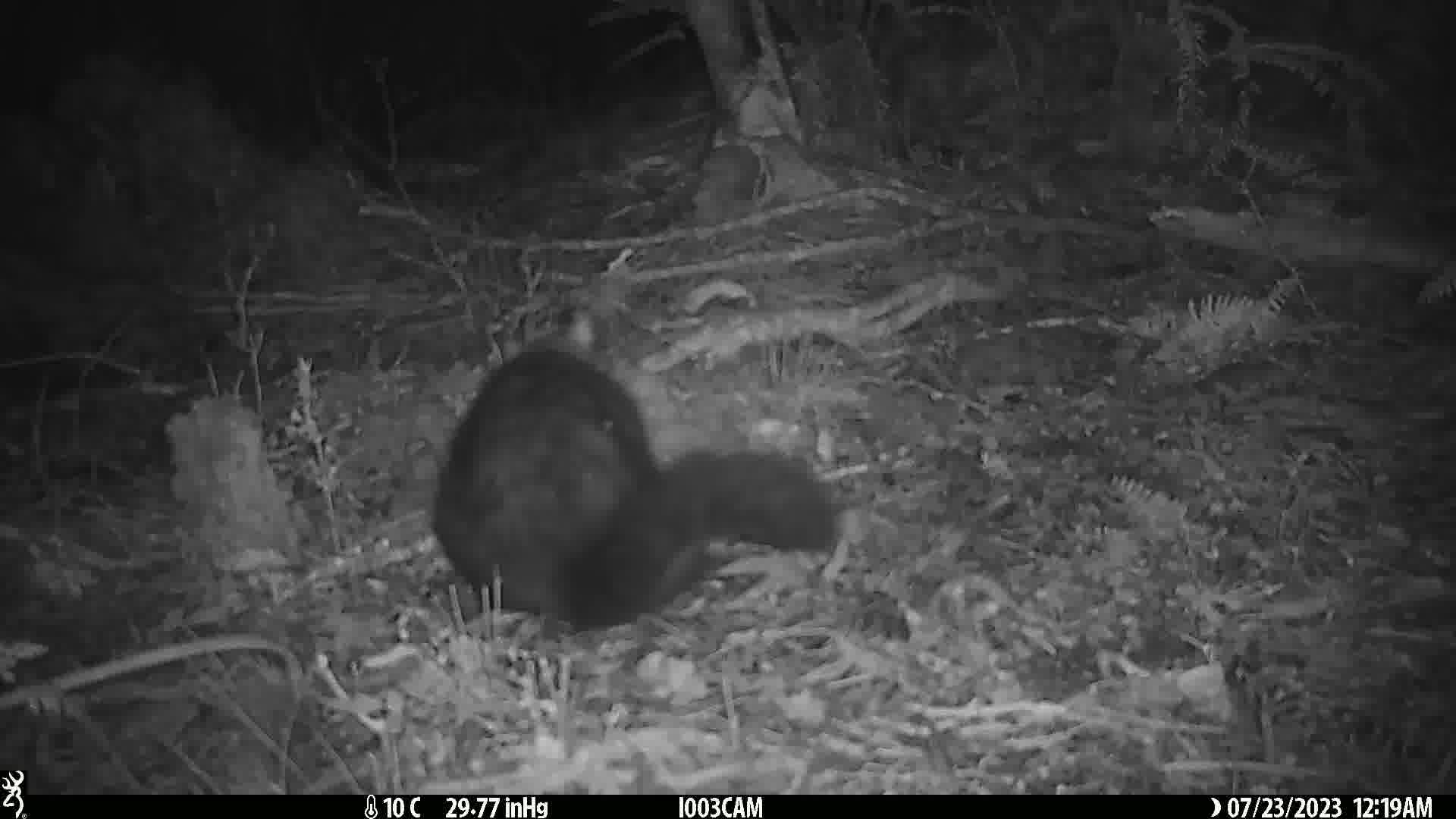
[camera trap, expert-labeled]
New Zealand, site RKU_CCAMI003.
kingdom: Animalia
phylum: Chordata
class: Mammalia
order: Diprotodontia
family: Phalangeridae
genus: Trichosurus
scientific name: Trichosurus vulpecula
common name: common brushtail possum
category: possum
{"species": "possum (common brushtail possum) (Trichosurus vulpecula)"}